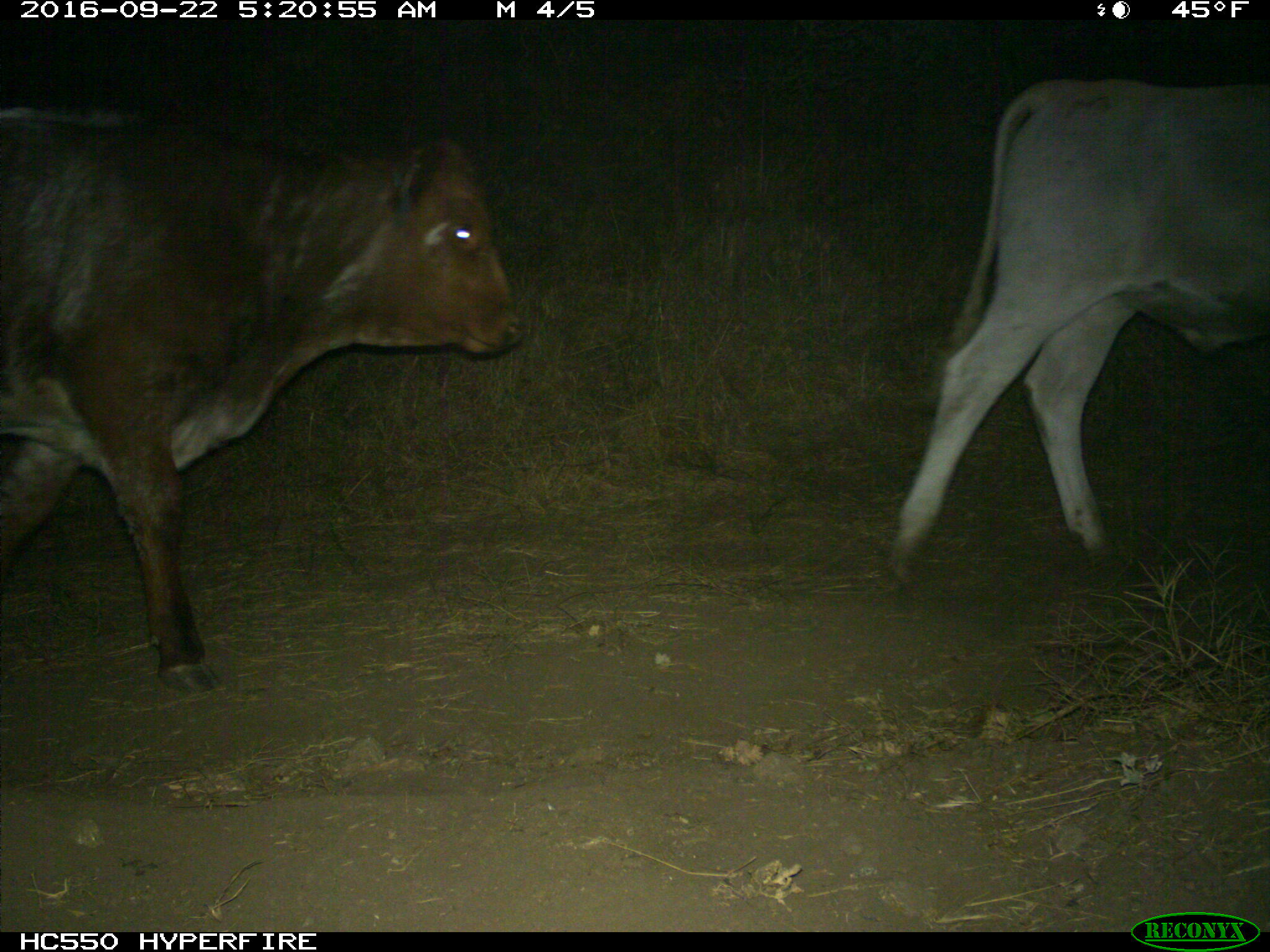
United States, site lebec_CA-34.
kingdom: Animalia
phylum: Chordata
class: Mammalia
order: Artiodactyla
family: Bovidae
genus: Bos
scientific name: Bos taurus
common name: domestic cow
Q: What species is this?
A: Bos taurus (domestic cow).